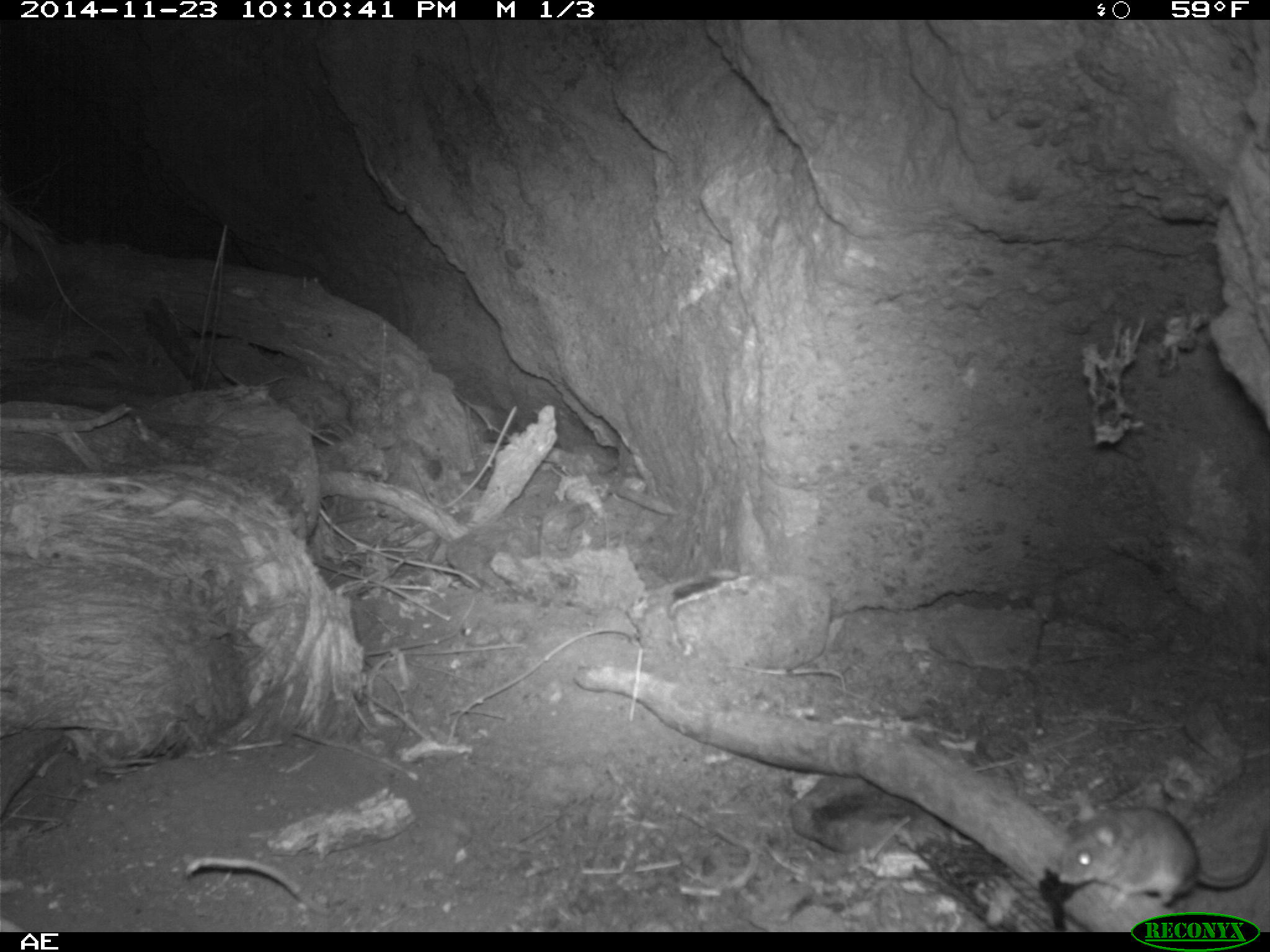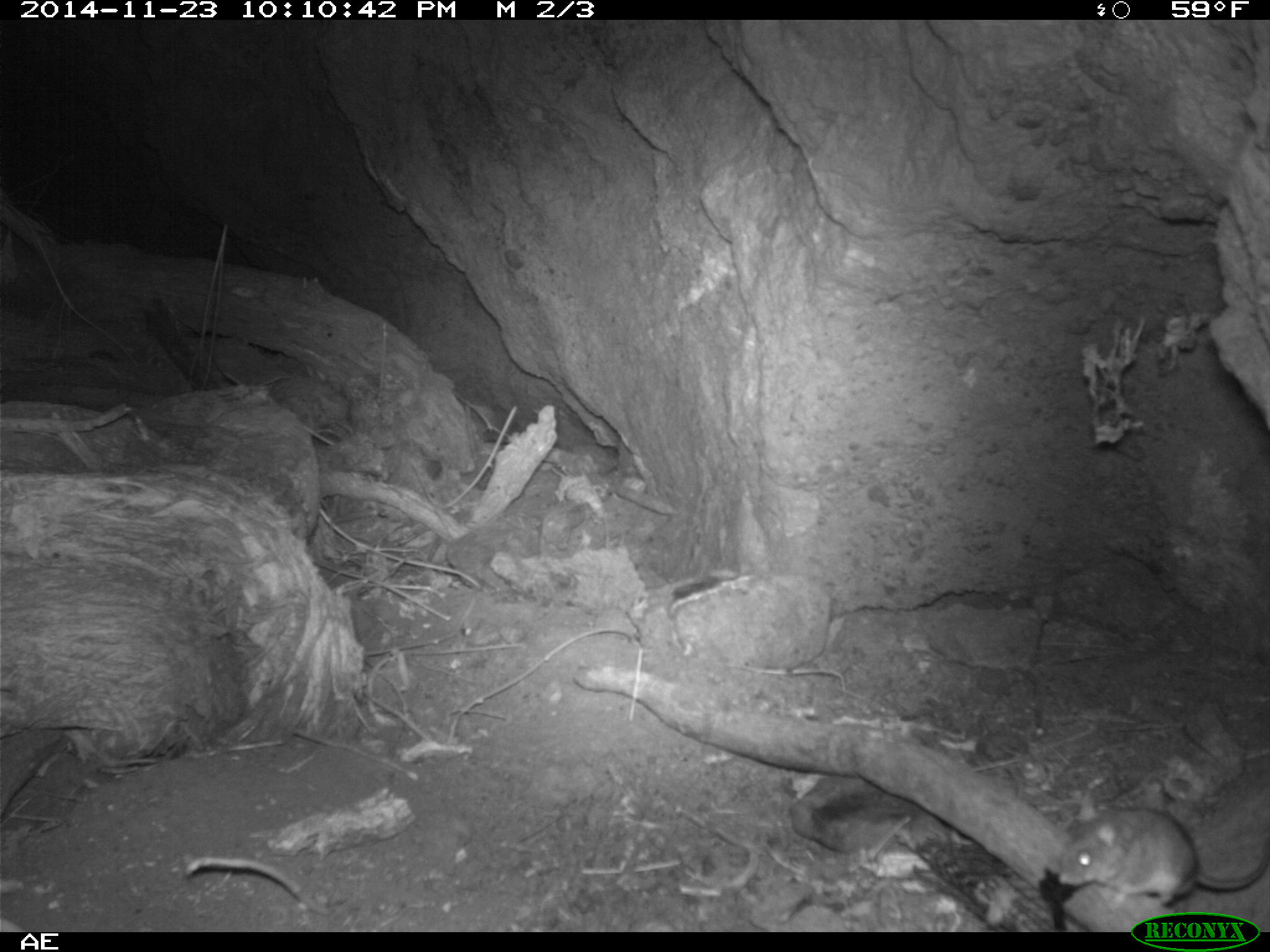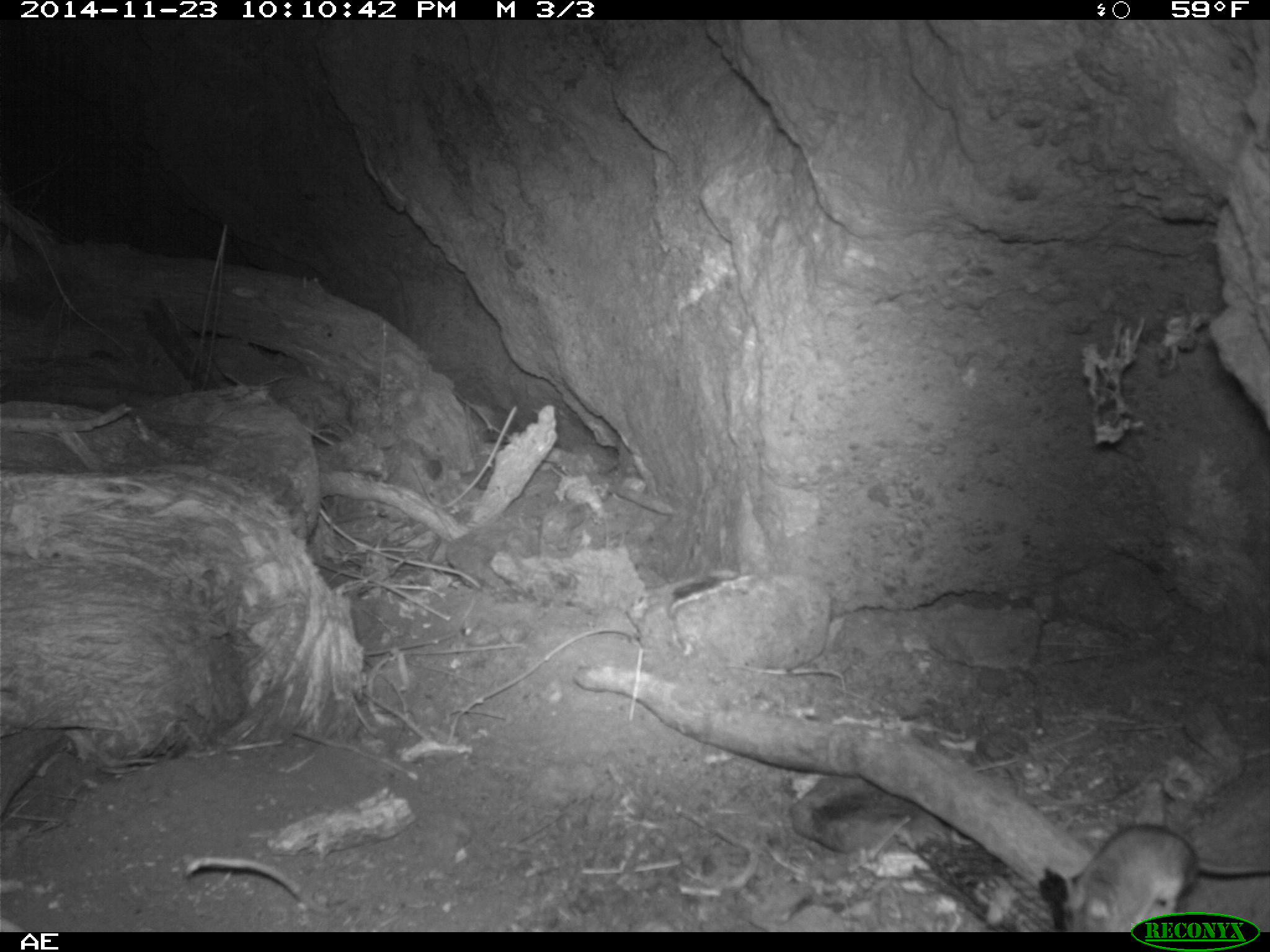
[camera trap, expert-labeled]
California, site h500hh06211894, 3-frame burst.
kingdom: Animalia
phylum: Chordata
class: Mammalia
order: Rodentia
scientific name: Rodentia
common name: rodent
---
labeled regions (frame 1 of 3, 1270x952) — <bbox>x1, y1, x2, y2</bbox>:
rodent: <bbox>1055, 806, 1269, 910</bbox>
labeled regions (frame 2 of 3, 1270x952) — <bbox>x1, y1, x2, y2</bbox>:
rodent: <bbox>1060, 808, 1269, 905</bbox>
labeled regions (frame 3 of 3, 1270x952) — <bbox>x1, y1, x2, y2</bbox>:
rodent: <bbox>1042, 824, 1269, 931</bbox>